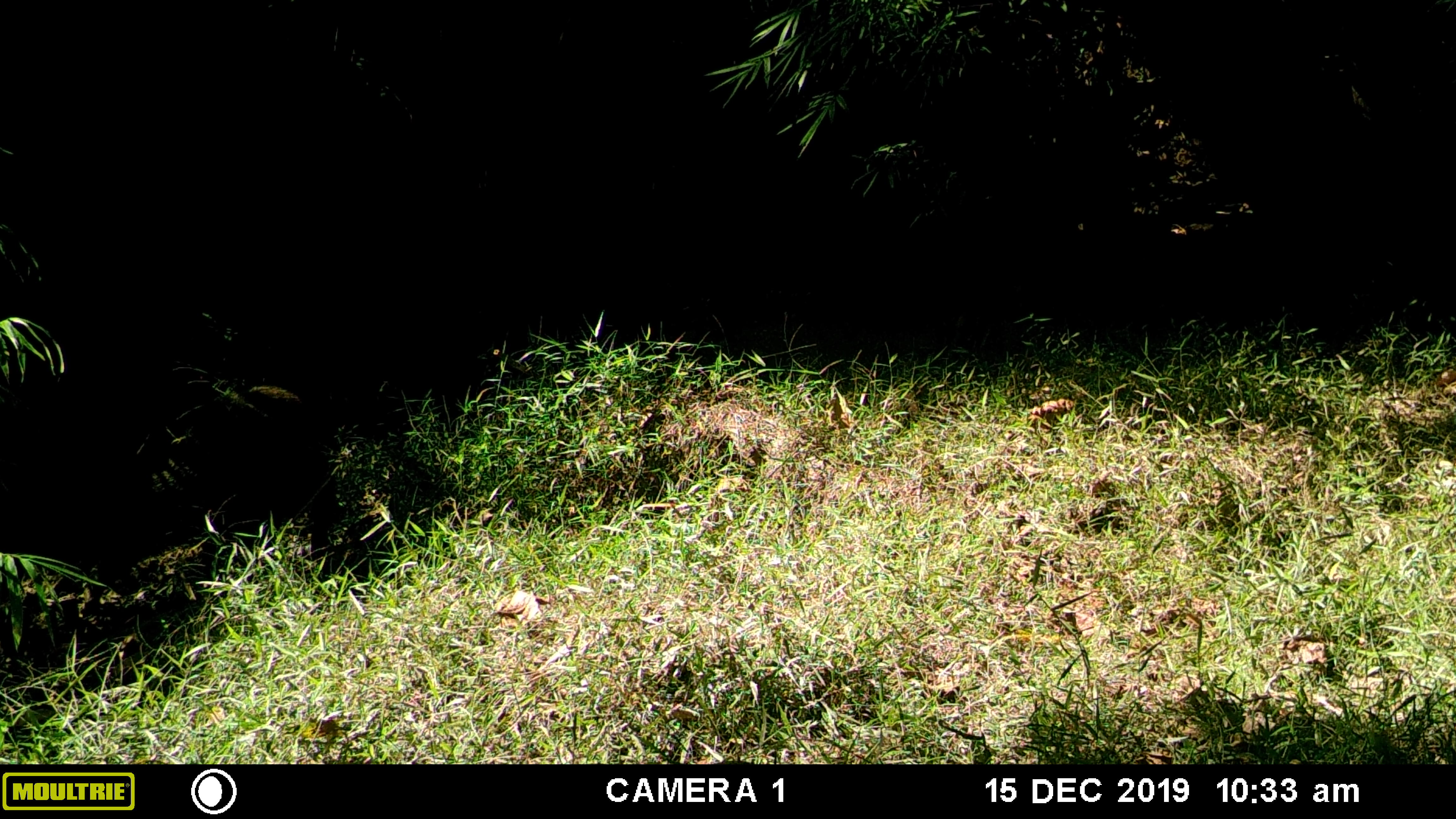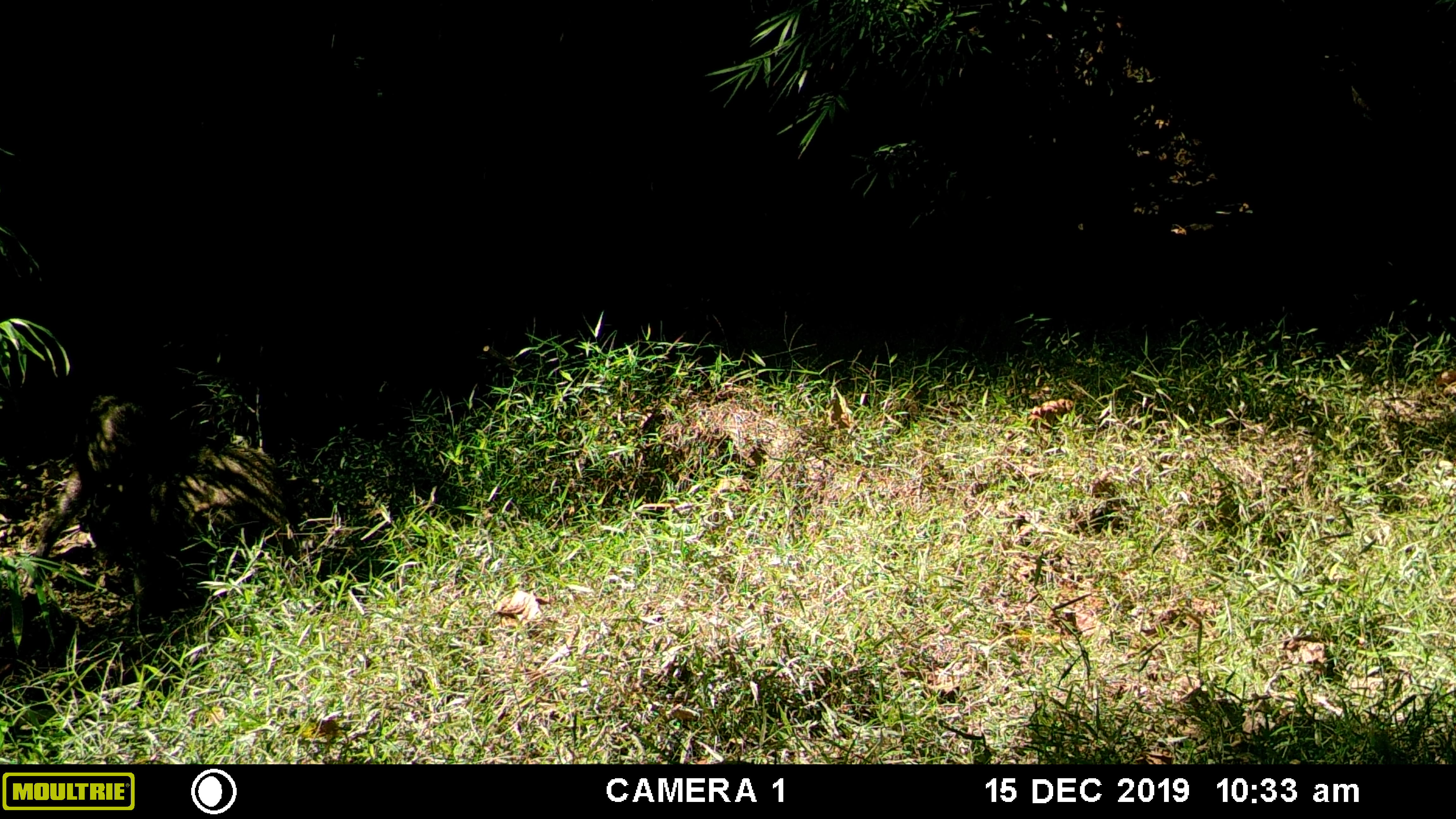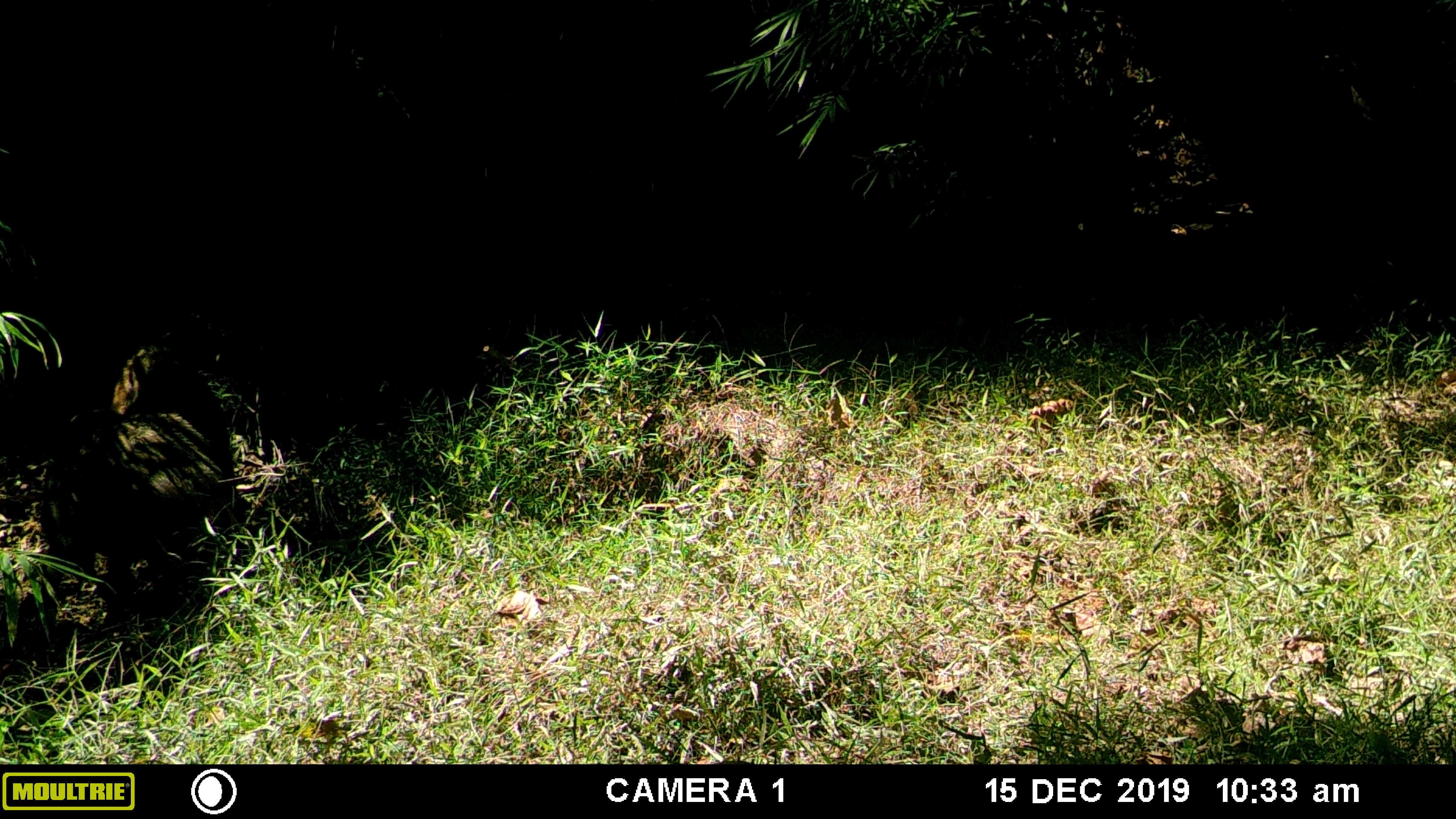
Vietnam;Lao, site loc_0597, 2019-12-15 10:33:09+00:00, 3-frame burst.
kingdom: Animalia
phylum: Chordata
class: Mammalia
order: Artiodactyla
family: Suidae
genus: Sus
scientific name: Sus scrofa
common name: eurasian wild pig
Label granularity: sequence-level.